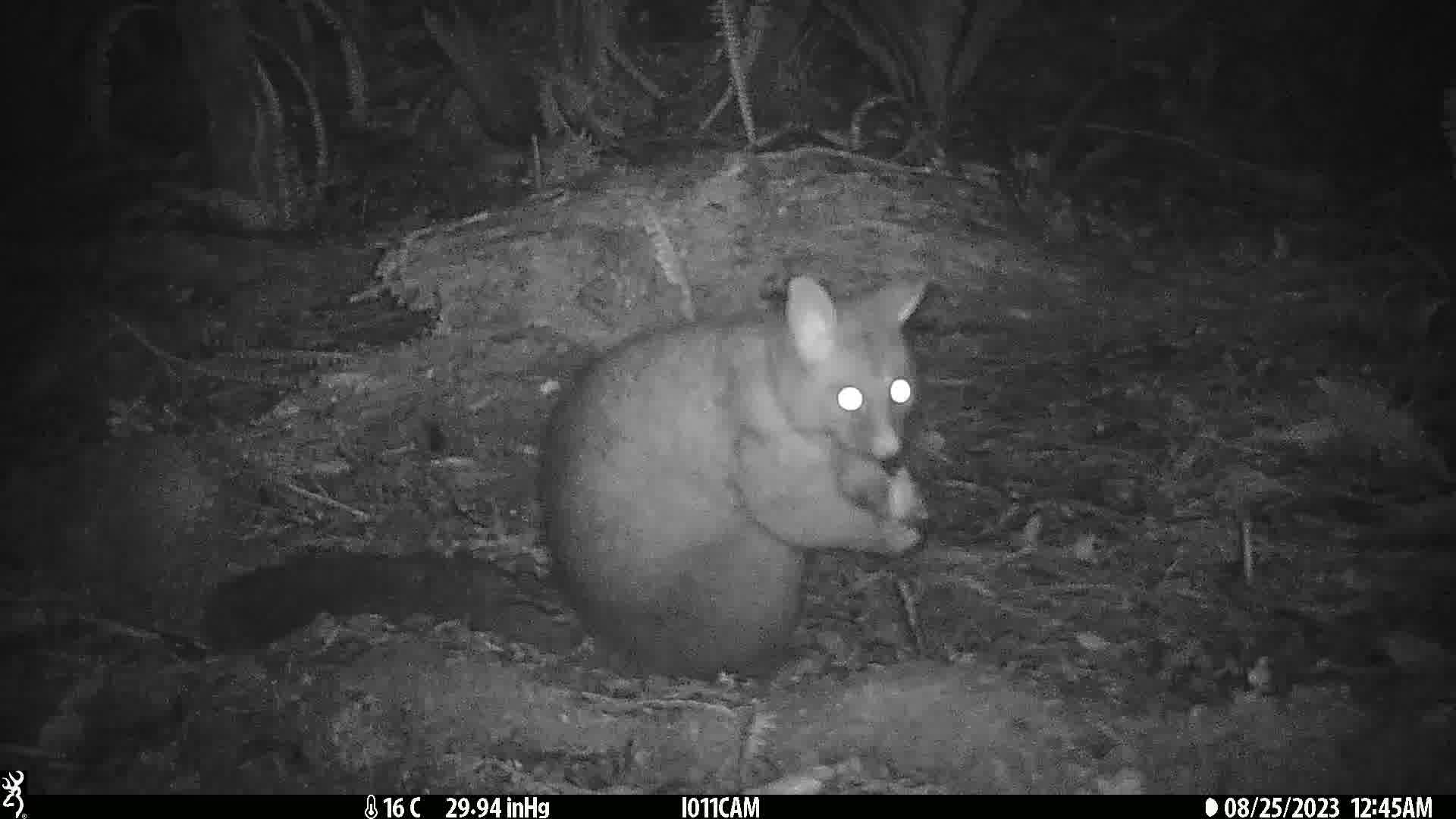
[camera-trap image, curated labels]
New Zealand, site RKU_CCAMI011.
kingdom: Animalia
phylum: Chordata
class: Mammalia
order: Diprotodontia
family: Phalangeridae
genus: Trichosurus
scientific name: Trichosurus vulpecula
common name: common brushtail possum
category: possum